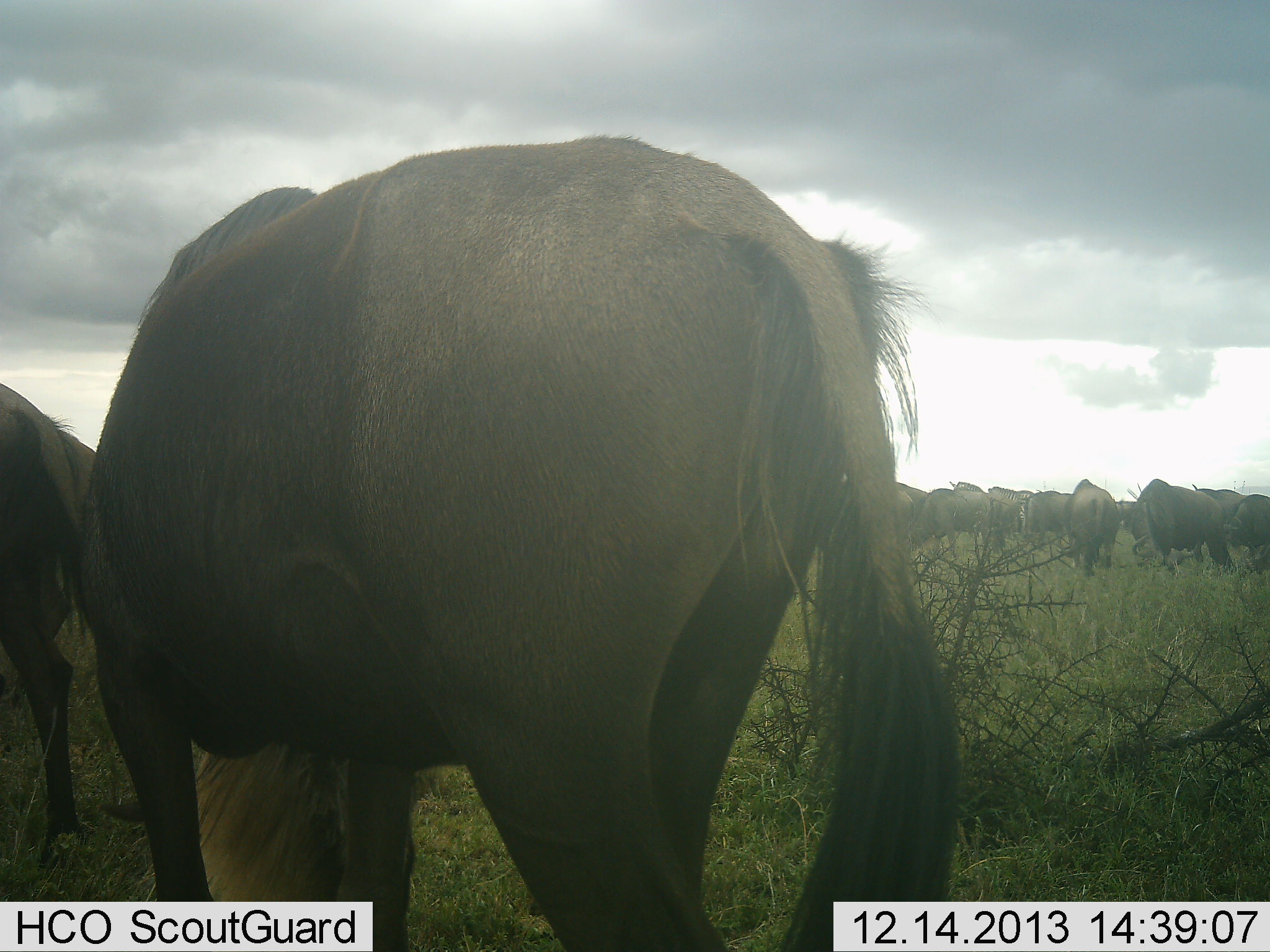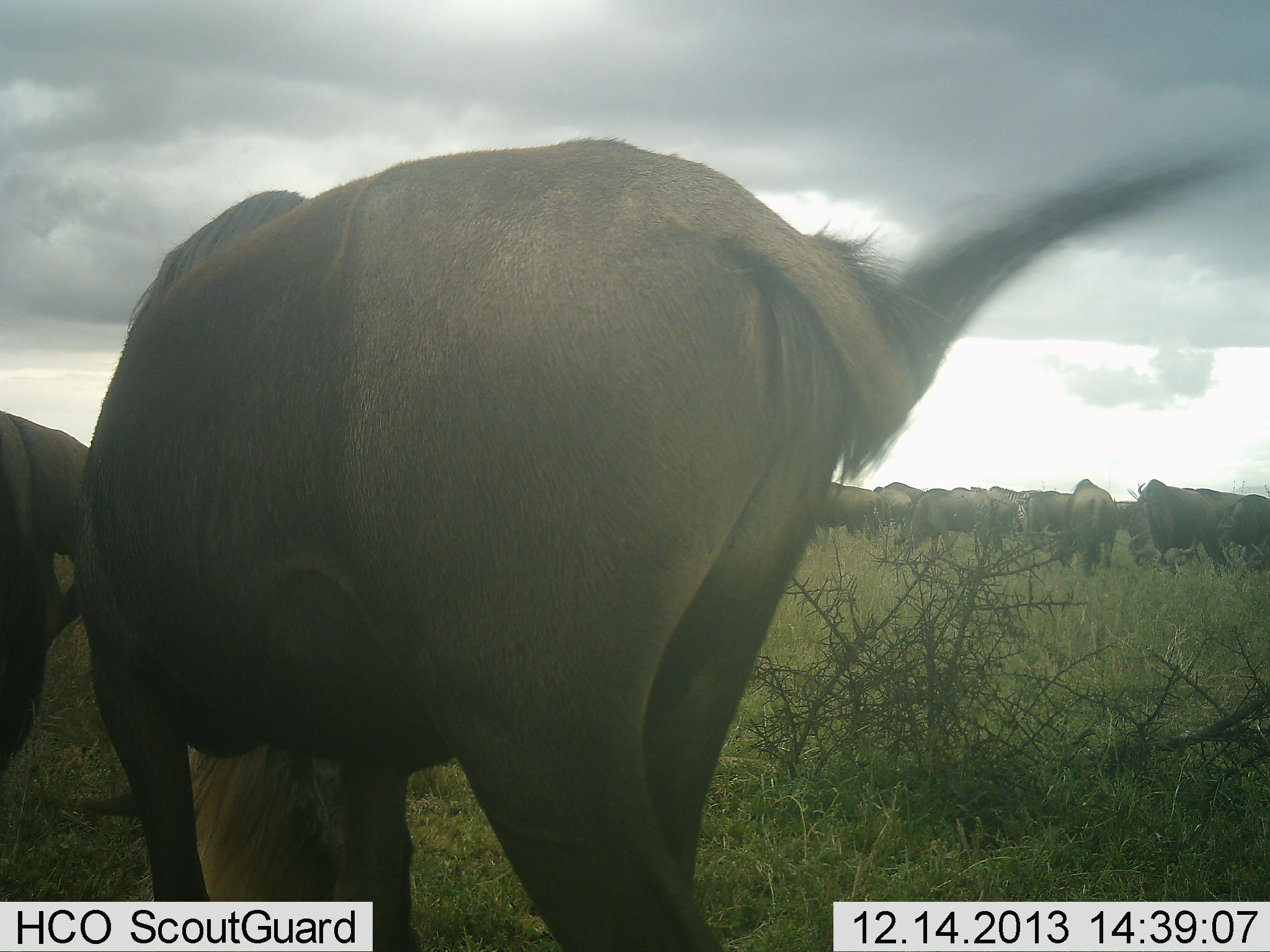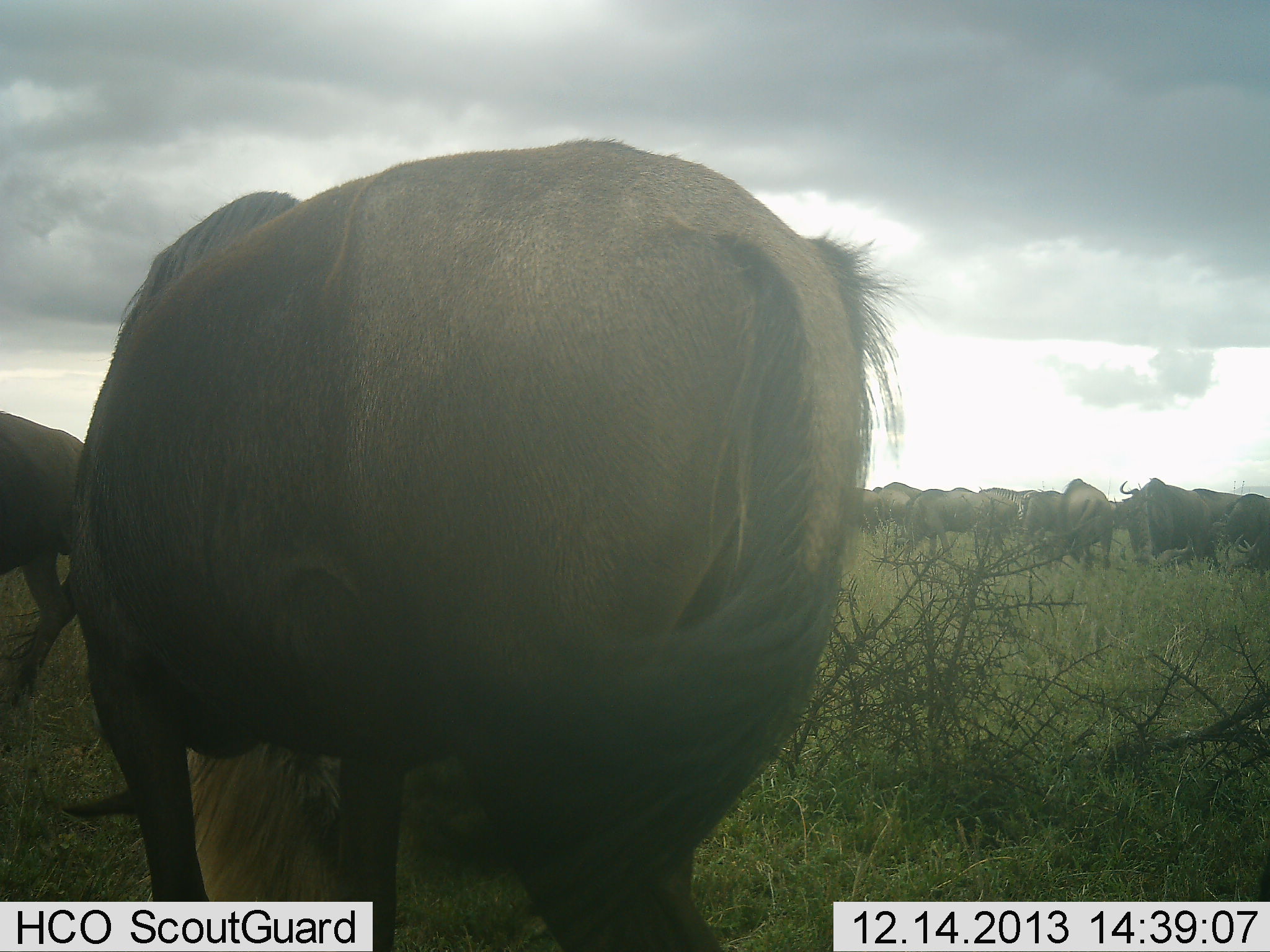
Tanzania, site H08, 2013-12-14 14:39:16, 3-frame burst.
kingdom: Animalia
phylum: Chordata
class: Mammalia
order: Artiodactyla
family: Bovidae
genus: Connochaetes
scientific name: Connochaetes taurinus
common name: blue wildebeest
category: wildebeest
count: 11-50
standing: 52%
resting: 0%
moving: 17%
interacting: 0%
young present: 0%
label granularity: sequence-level